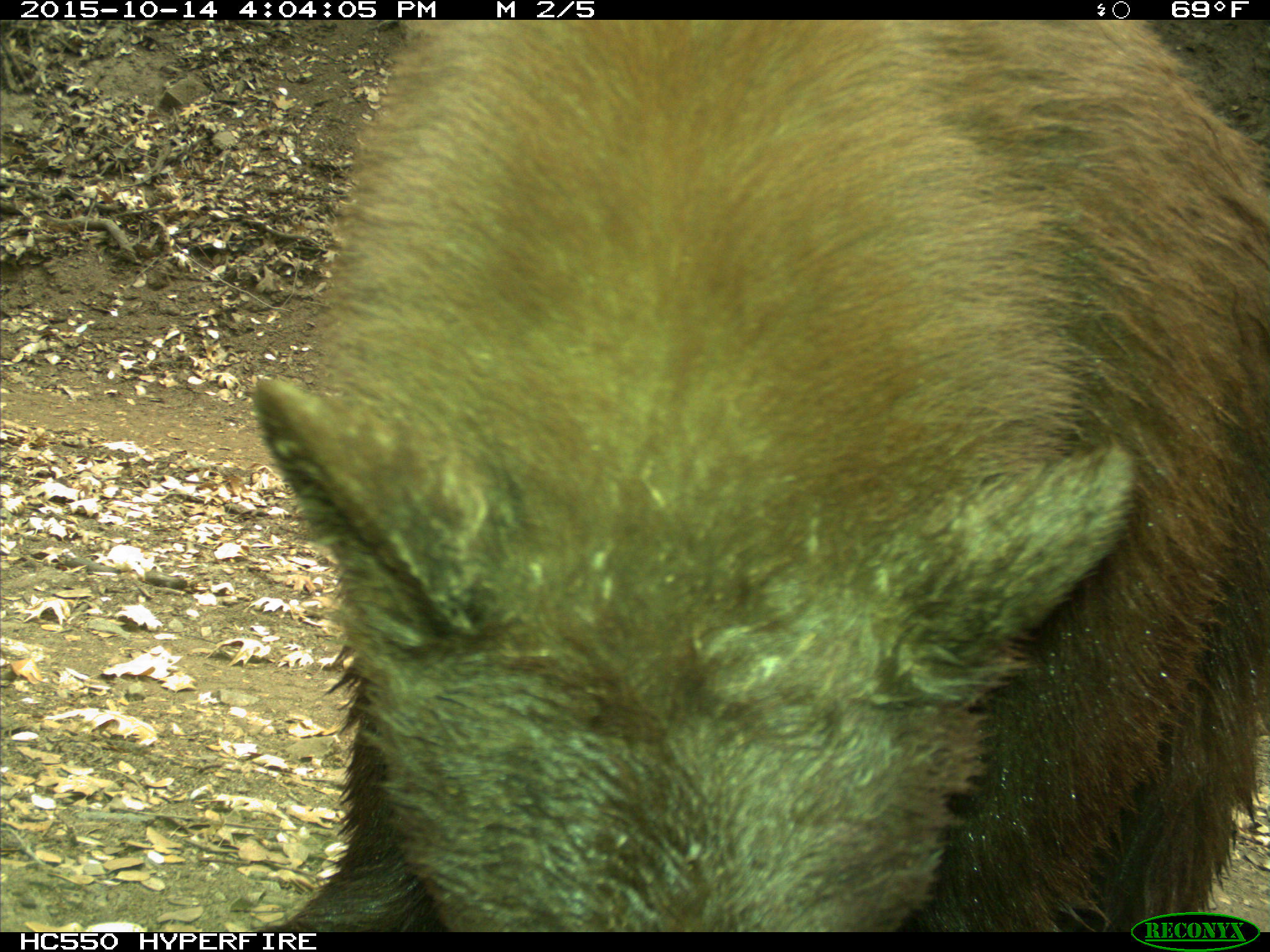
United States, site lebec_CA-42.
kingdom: Animalia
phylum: Chordata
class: Mammalia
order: Carnivora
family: Ursidae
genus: Ursus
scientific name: Ursus americanus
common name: american black bear